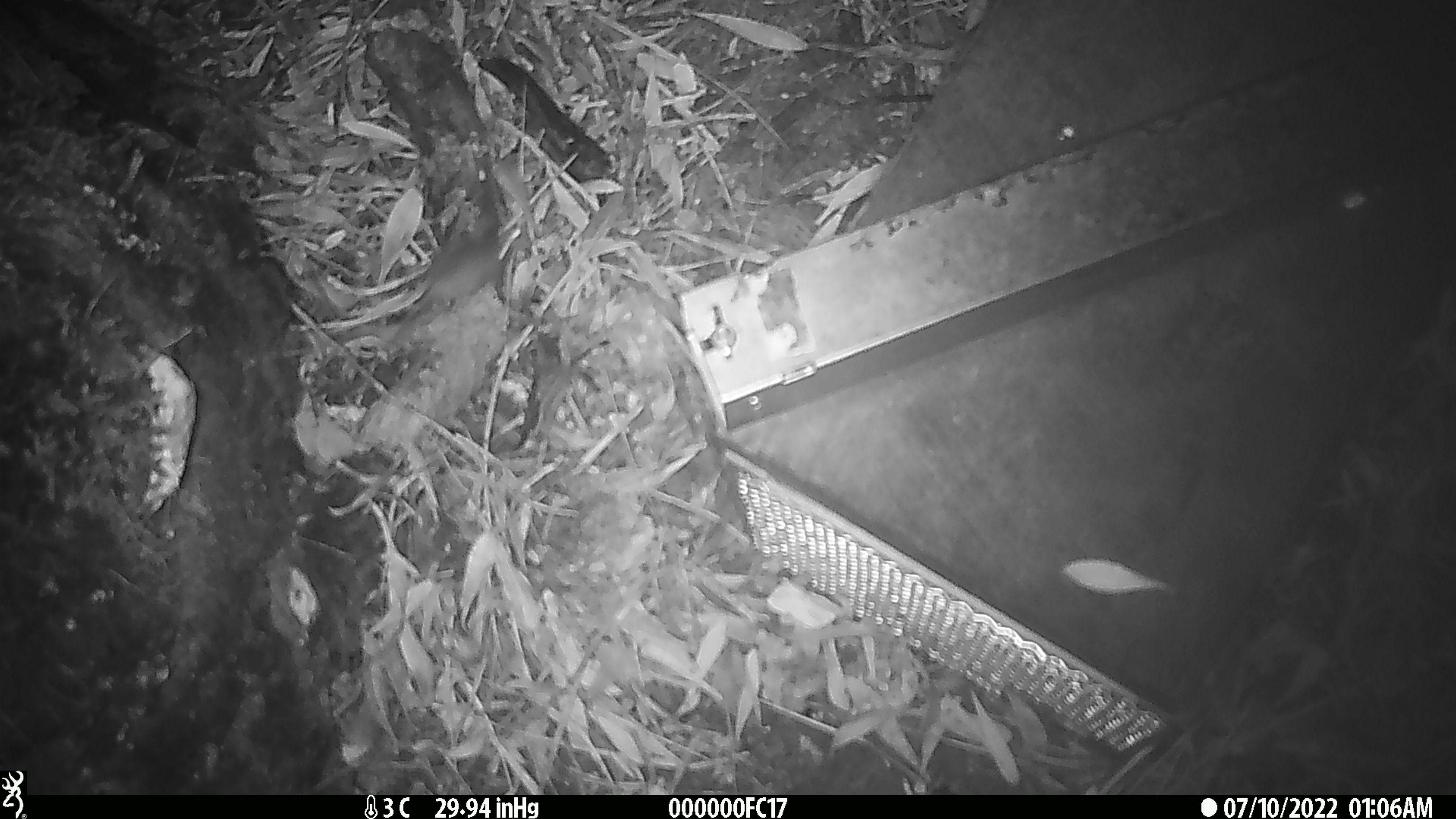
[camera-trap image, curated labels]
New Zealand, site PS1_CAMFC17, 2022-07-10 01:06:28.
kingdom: Animalia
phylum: Chordata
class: Mammalia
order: Rodentia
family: Muridae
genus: Mus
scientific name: Mus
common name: mouse